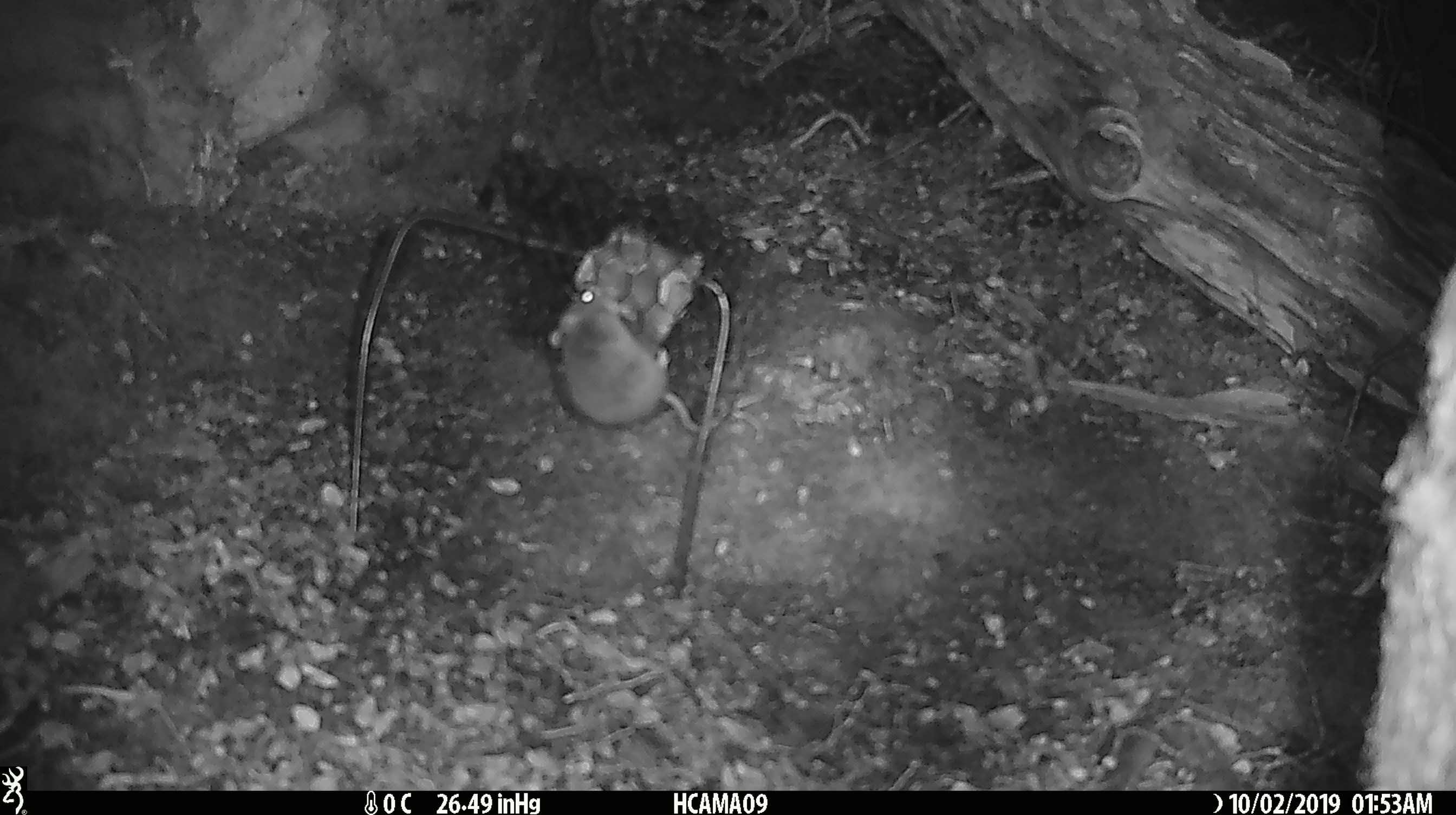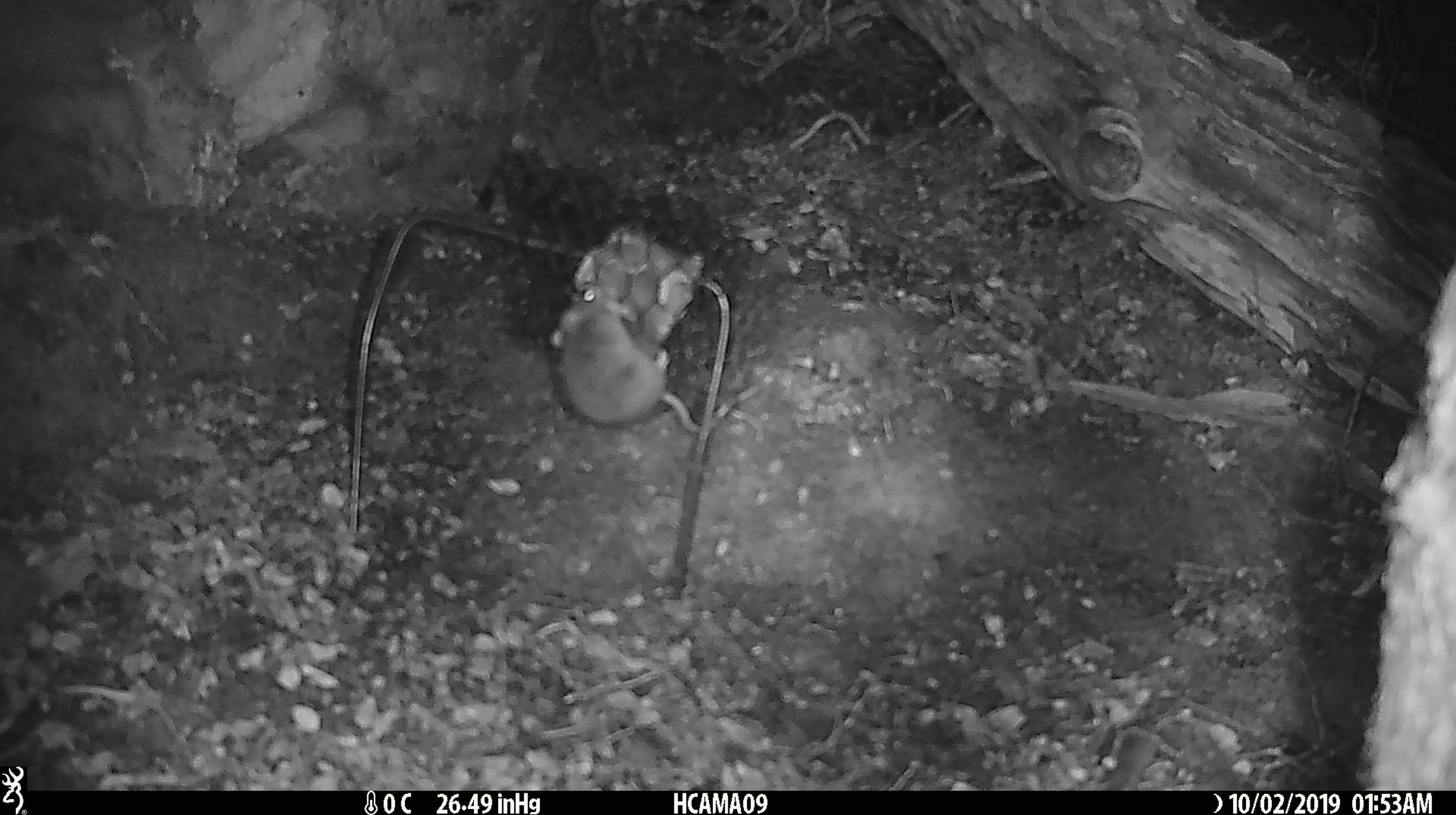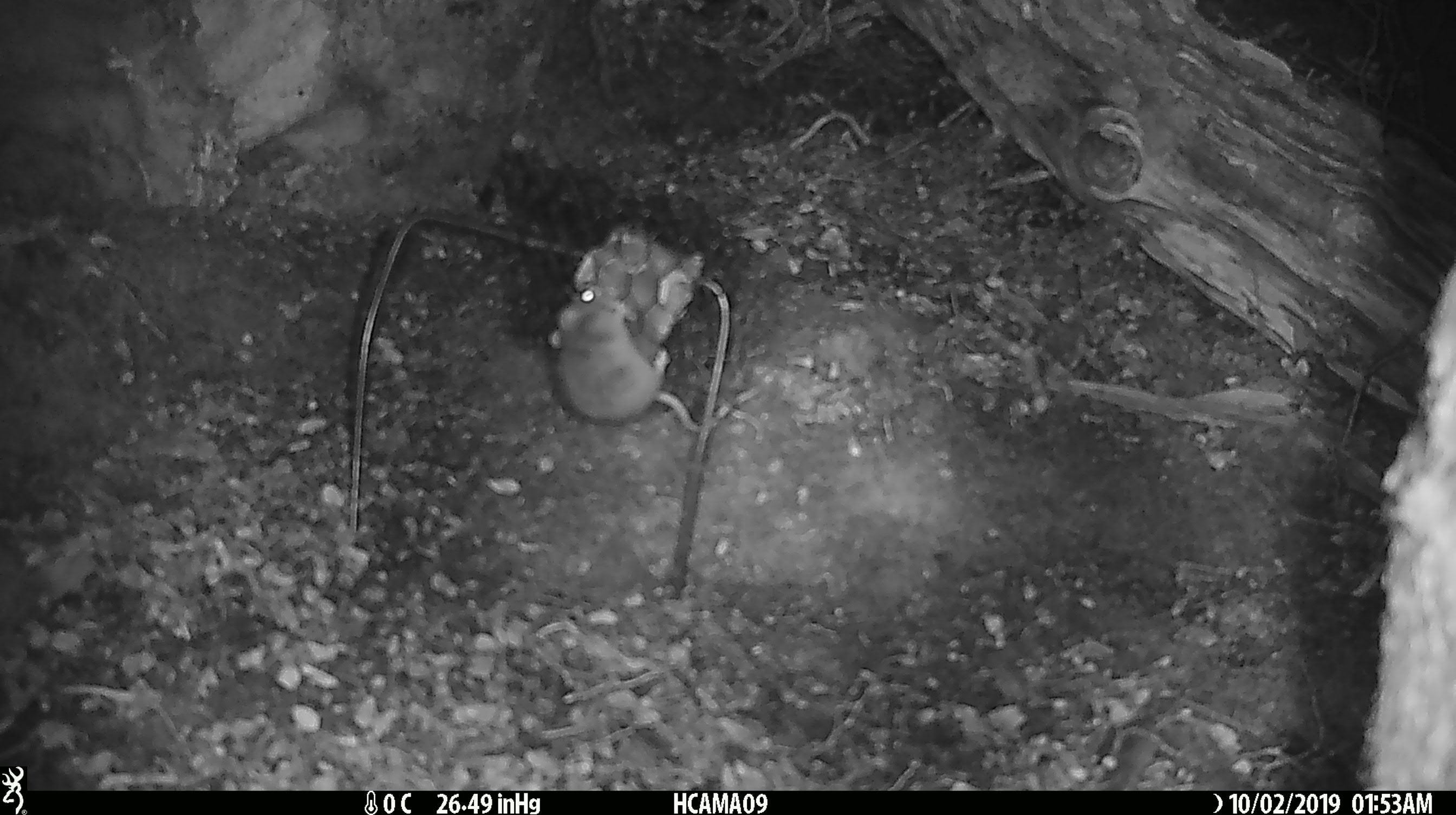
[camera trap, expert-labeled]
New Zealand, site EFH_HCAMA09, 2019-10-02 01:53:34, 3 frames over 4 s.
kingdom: Animalia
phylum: Chordata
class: Mammalia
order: Rodentia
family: Muridae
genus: Mus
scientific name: Mus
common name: mouse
Mouse (Mus).